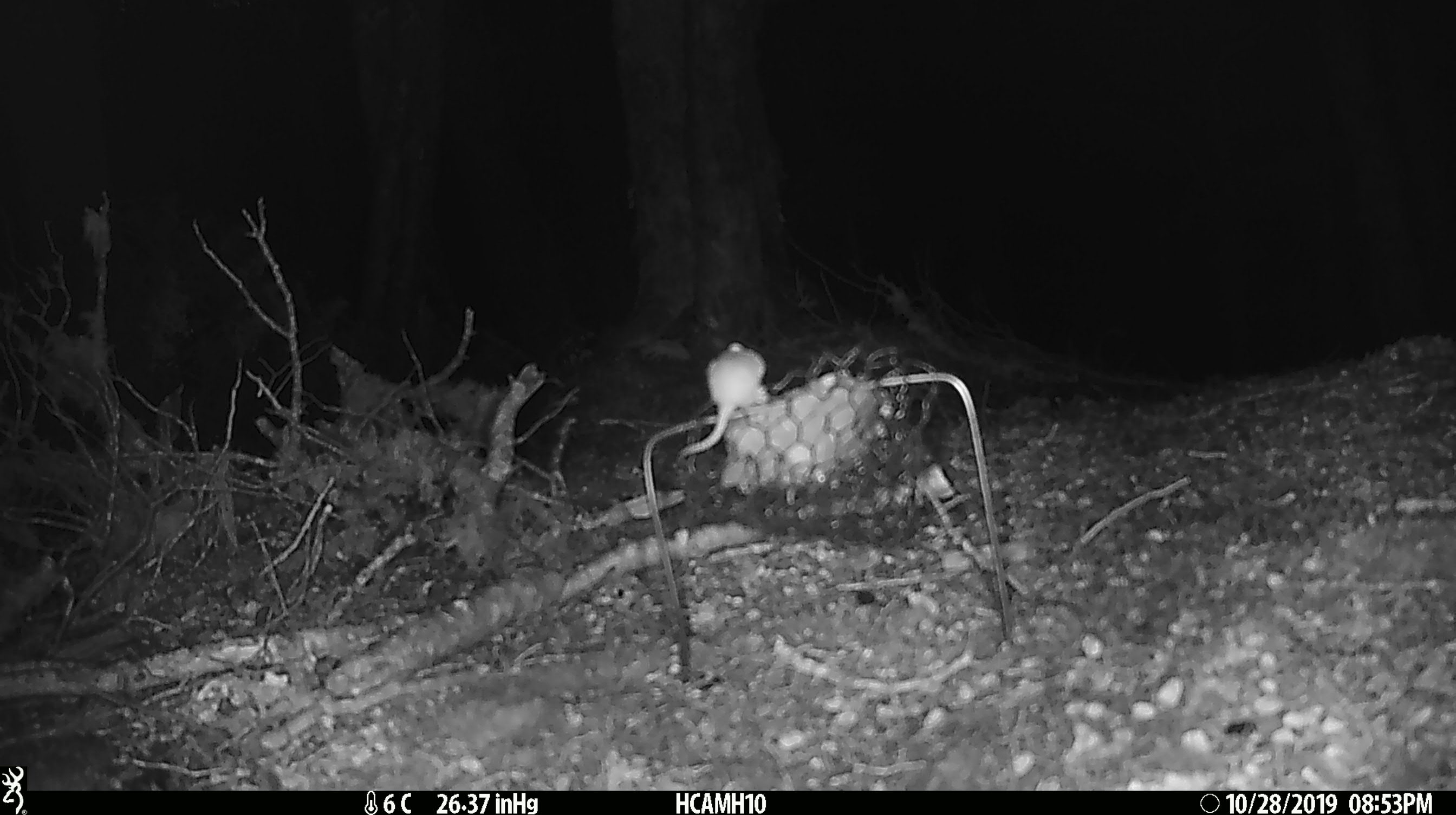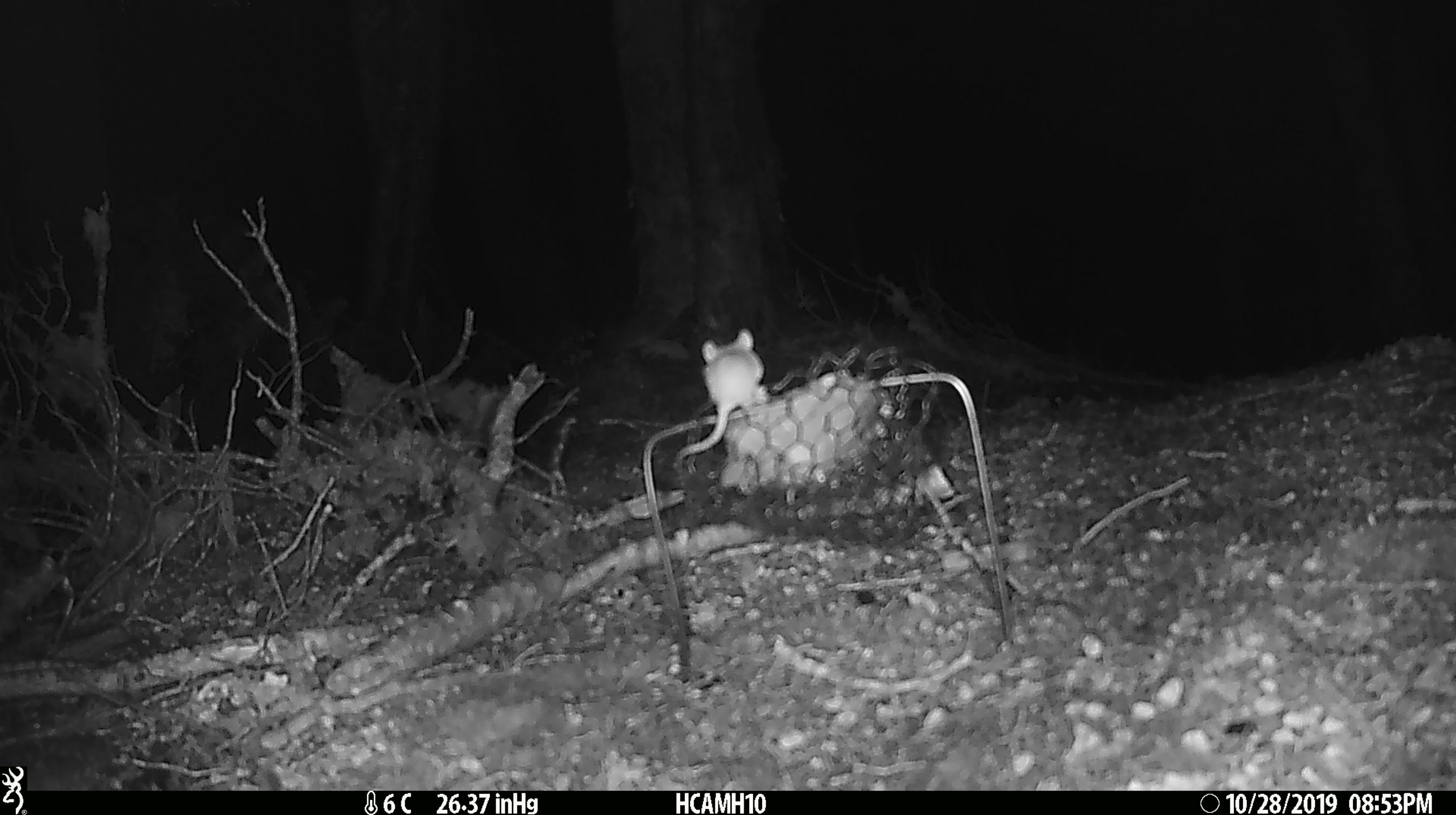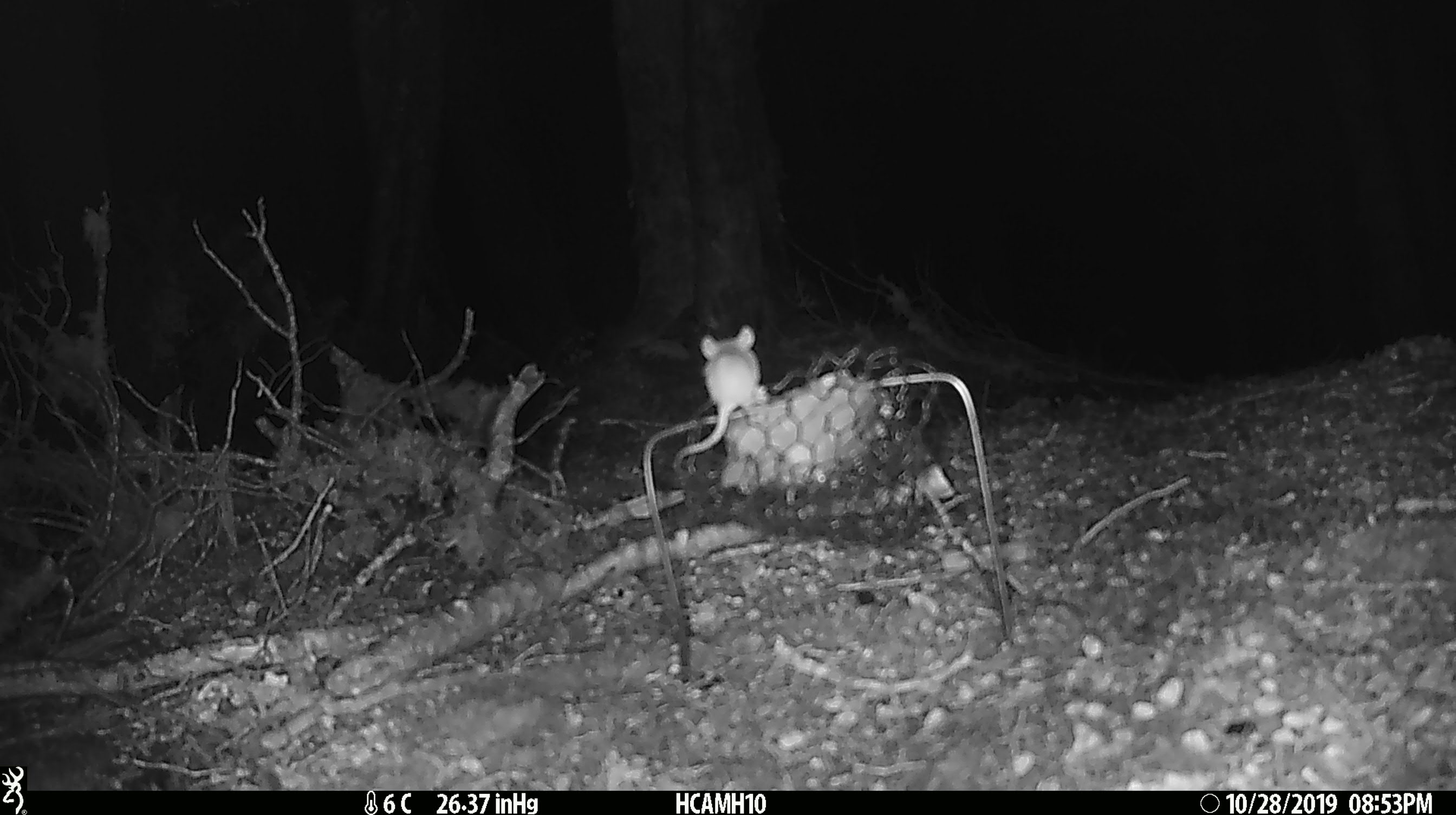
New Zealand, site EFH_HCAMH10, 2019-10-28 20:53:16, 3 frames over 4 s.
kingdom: Animalia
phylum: Chordata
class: Mammalia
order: Rodentia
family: Muridae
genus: Mus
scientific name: Mus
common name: mouse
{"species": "mouse (Mus)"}